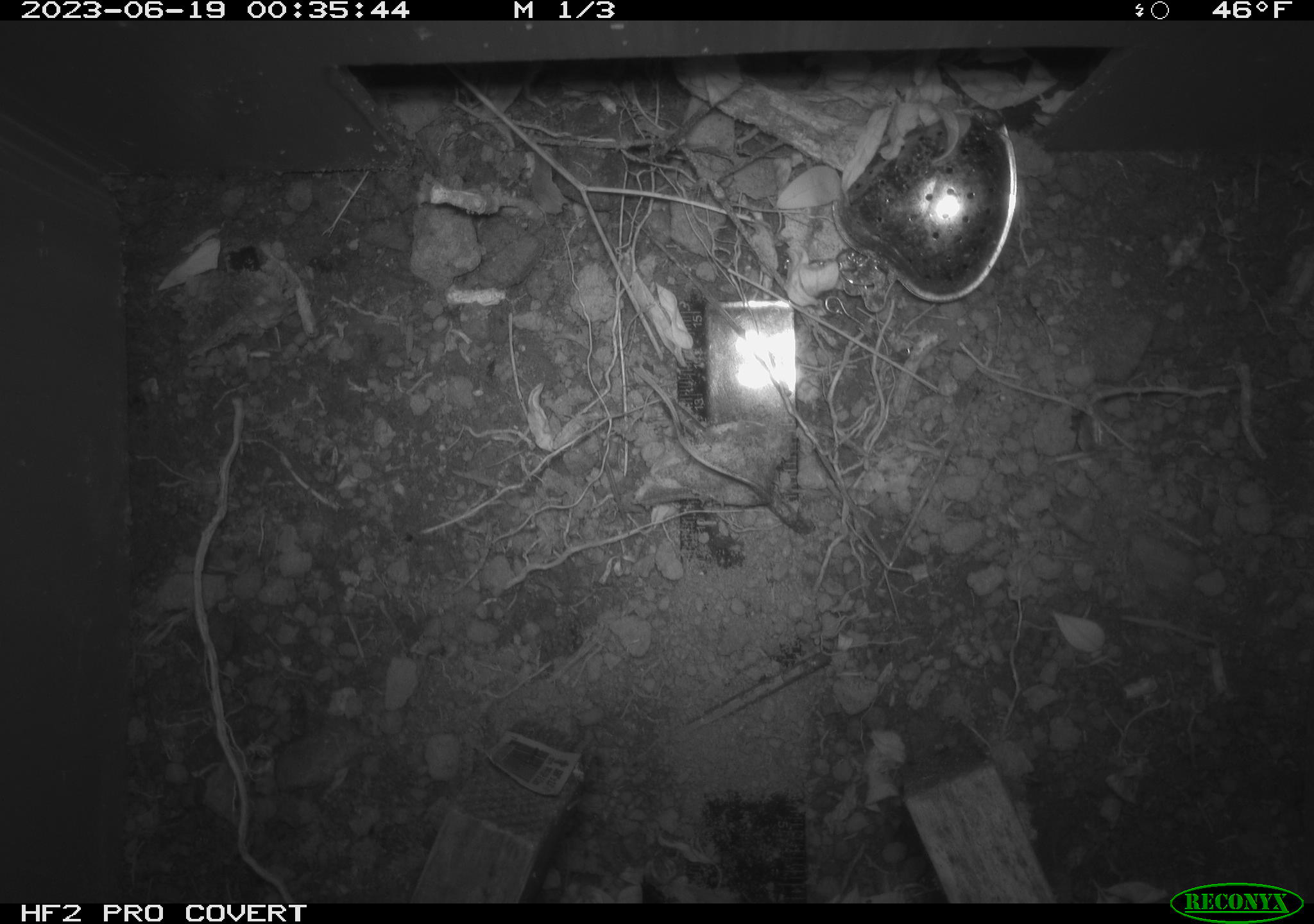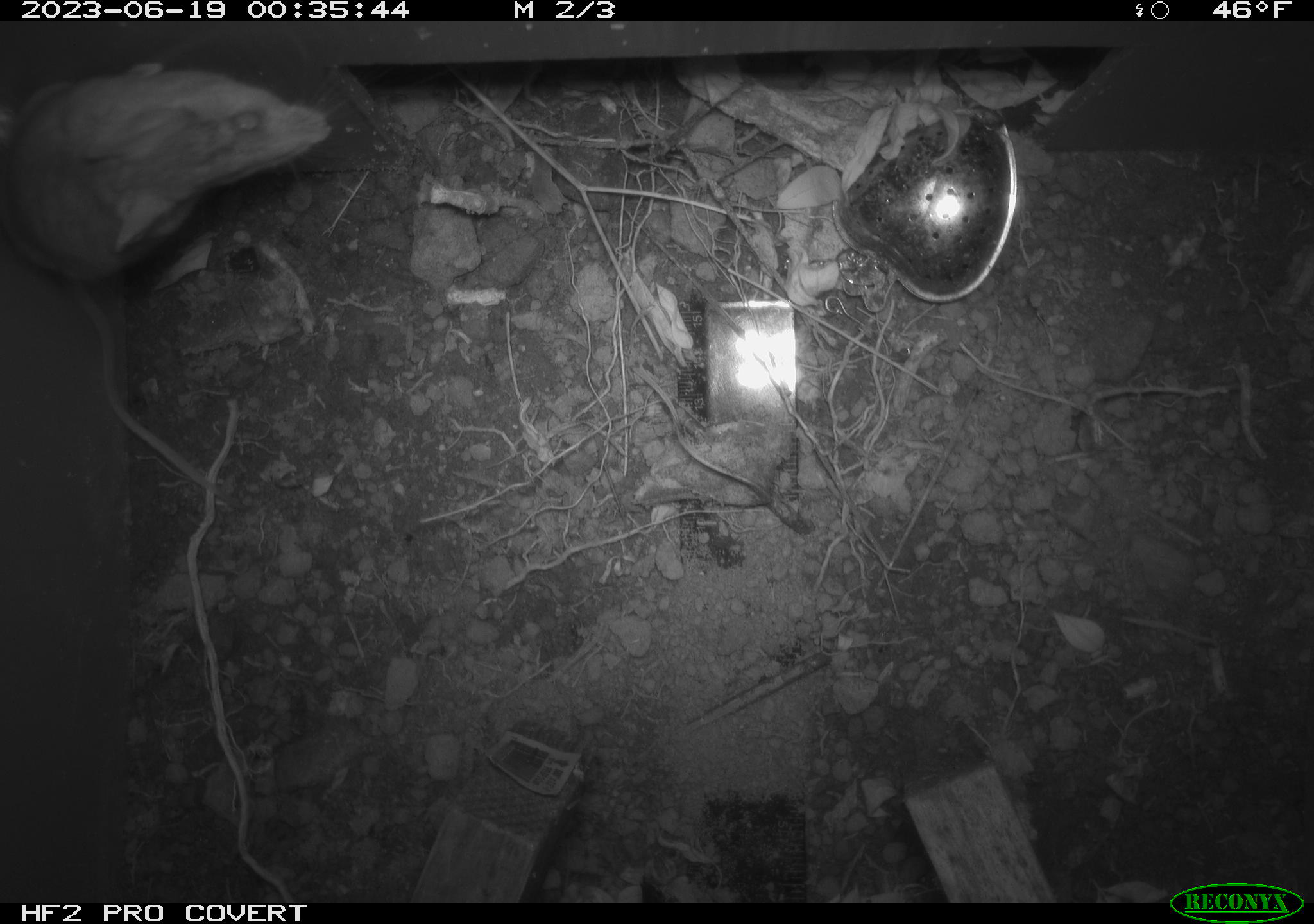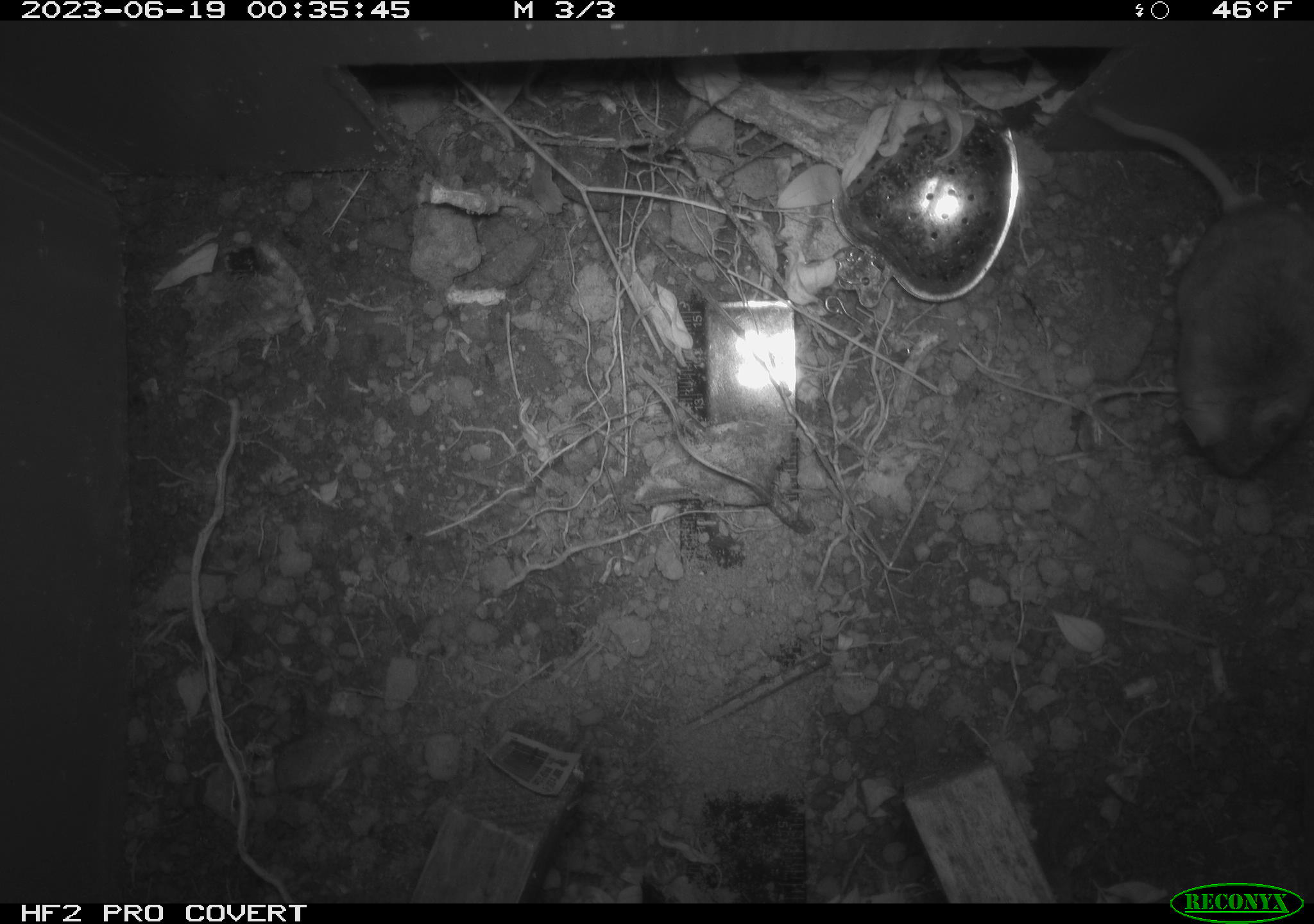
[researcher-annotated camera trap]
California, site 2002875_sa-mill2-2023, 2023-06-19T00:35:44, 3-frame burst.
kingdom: Animalia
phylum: Chordata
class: Mammalia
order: Rodentia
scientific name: Rodentia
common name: mouse species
Mouse species (Rodentia).